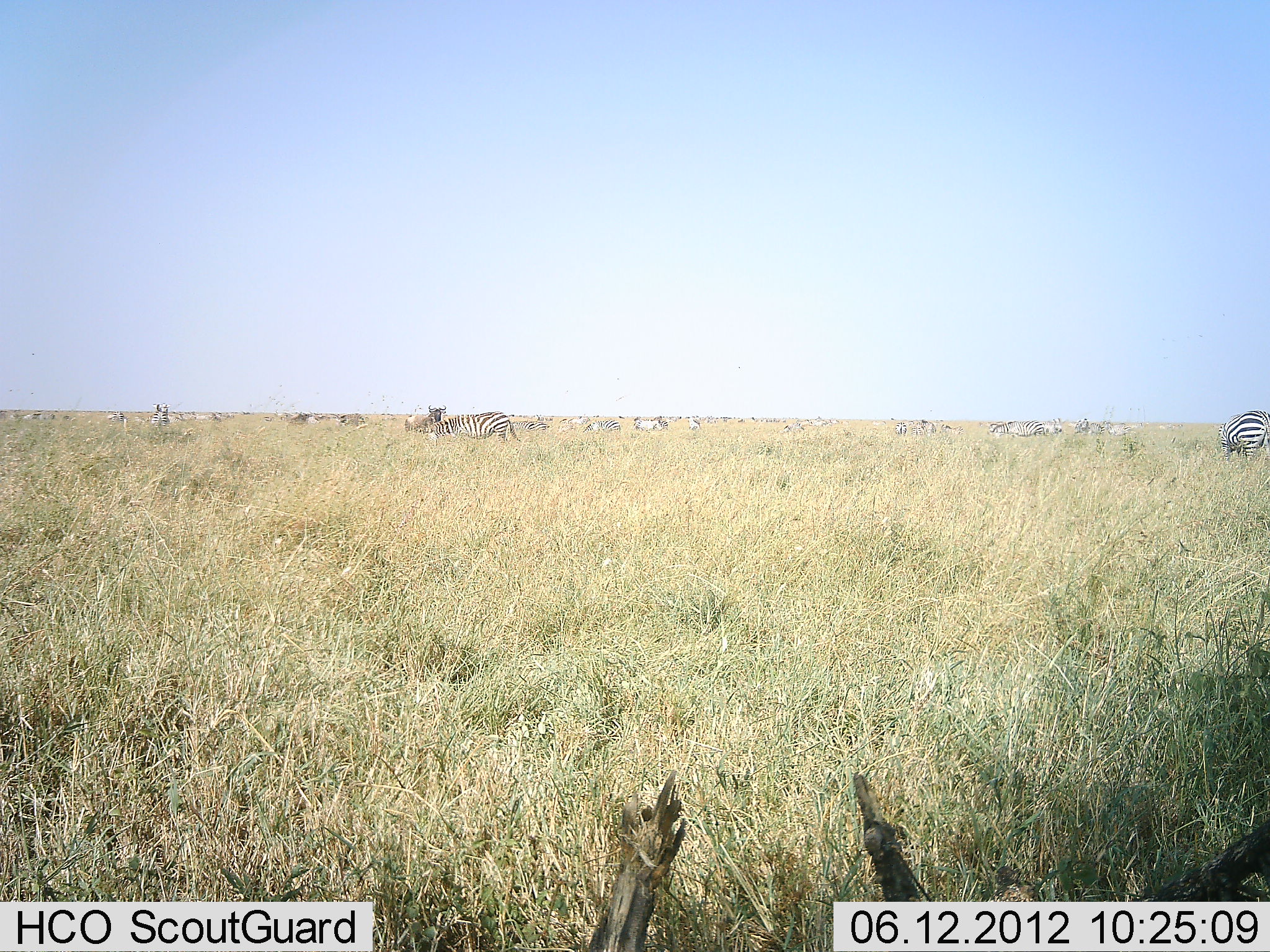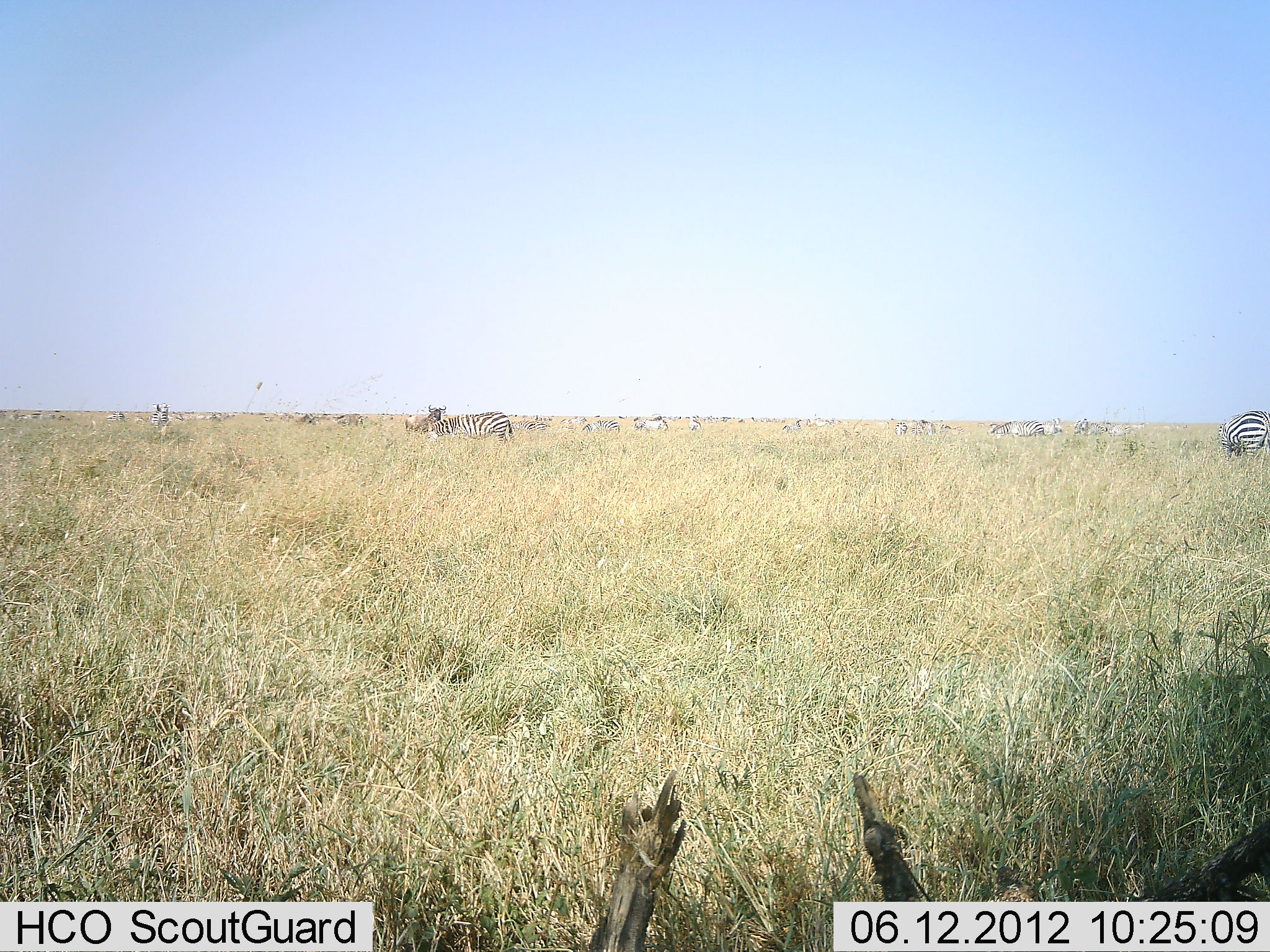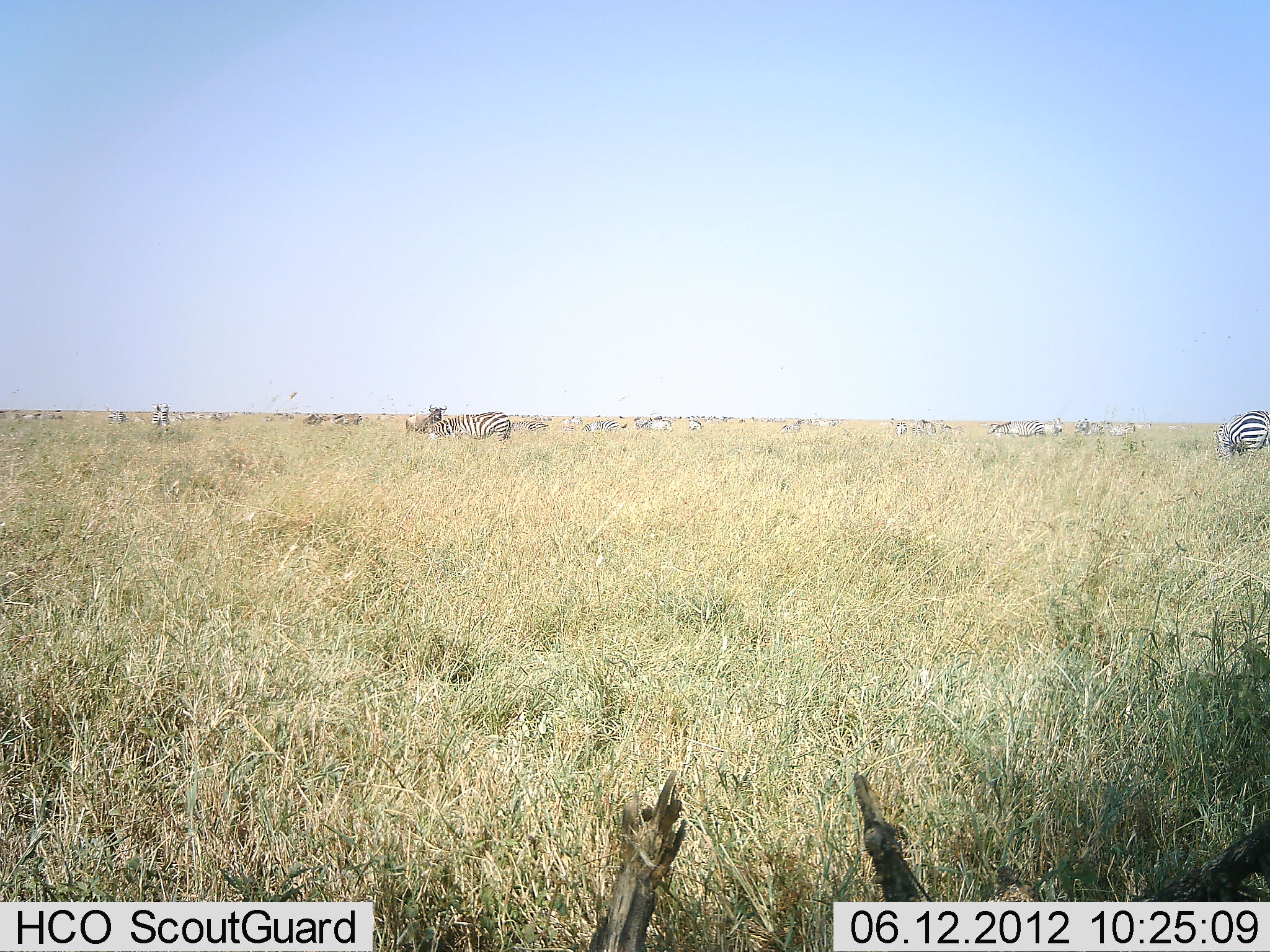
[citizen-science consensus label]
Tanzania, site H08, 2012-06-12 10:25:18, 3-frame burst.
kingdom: Animalia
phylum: Chordata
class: Mammalia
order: Perissodactyla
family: Equidae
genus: Equus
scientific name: Equus quagga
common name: plains zebra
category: zebra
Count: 11-50.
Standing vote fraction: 64%.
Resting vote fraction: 7%.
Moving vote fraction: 29%.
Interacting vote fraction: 7%.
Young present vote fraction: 0%.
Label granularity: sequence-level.